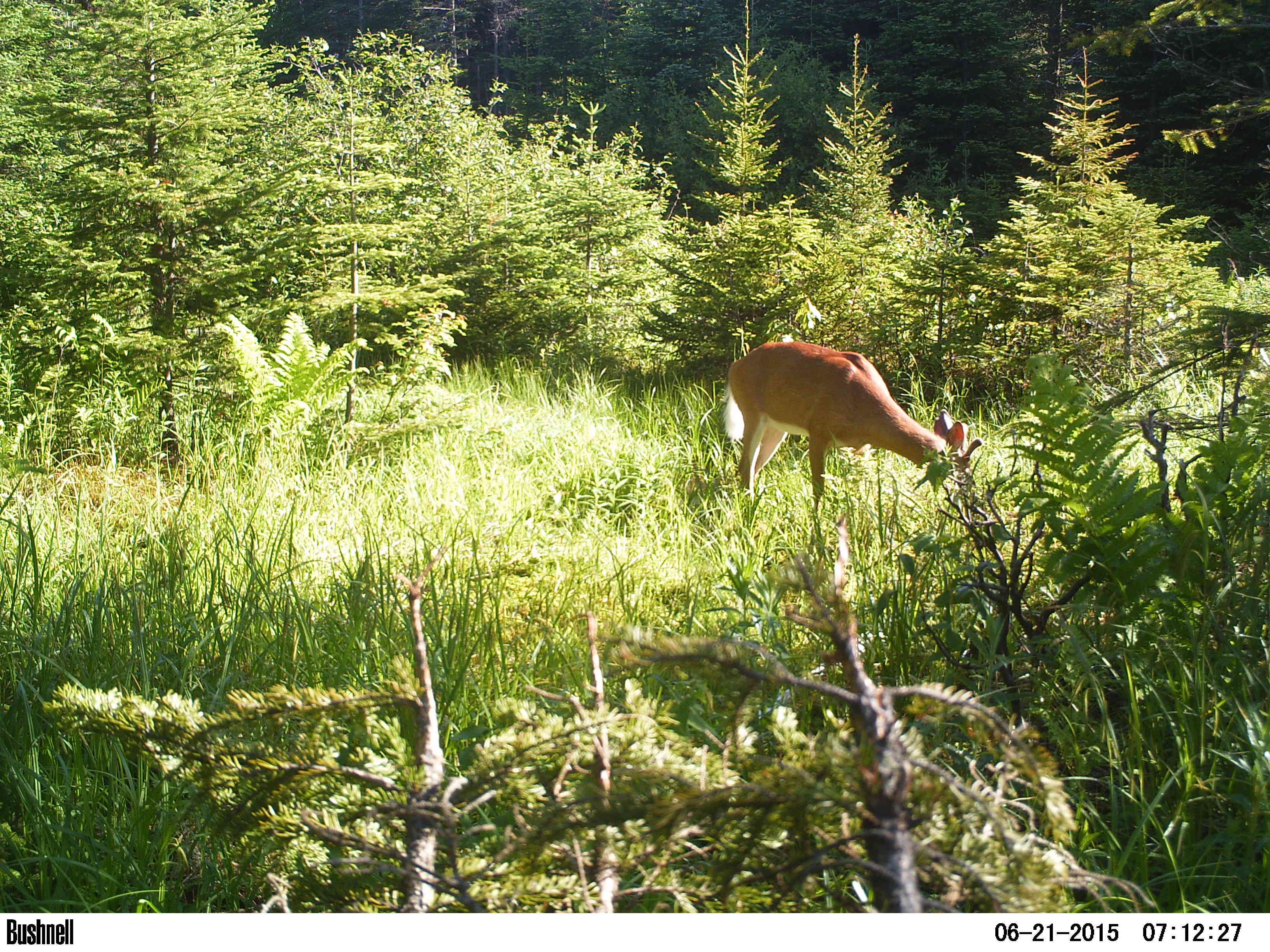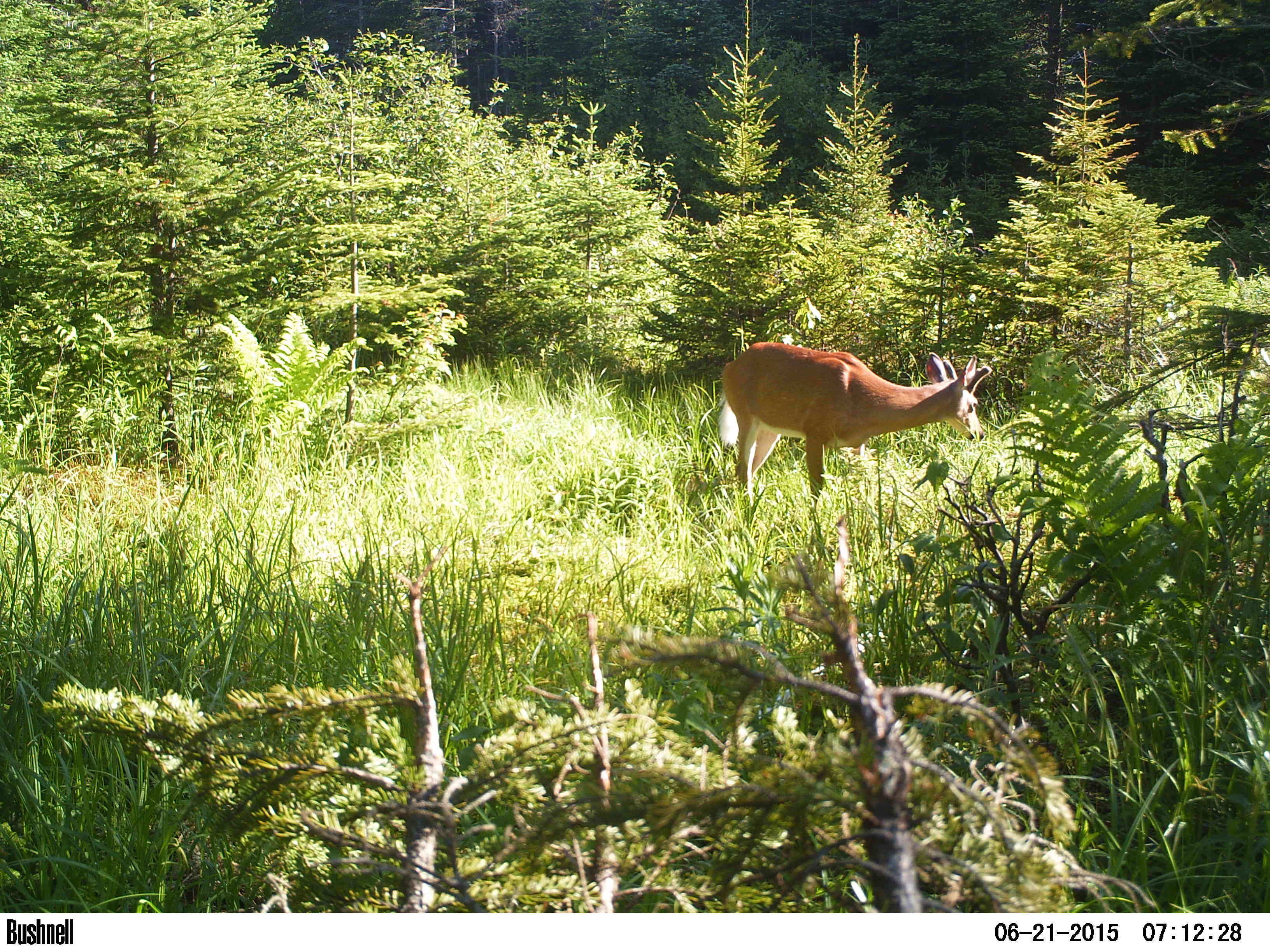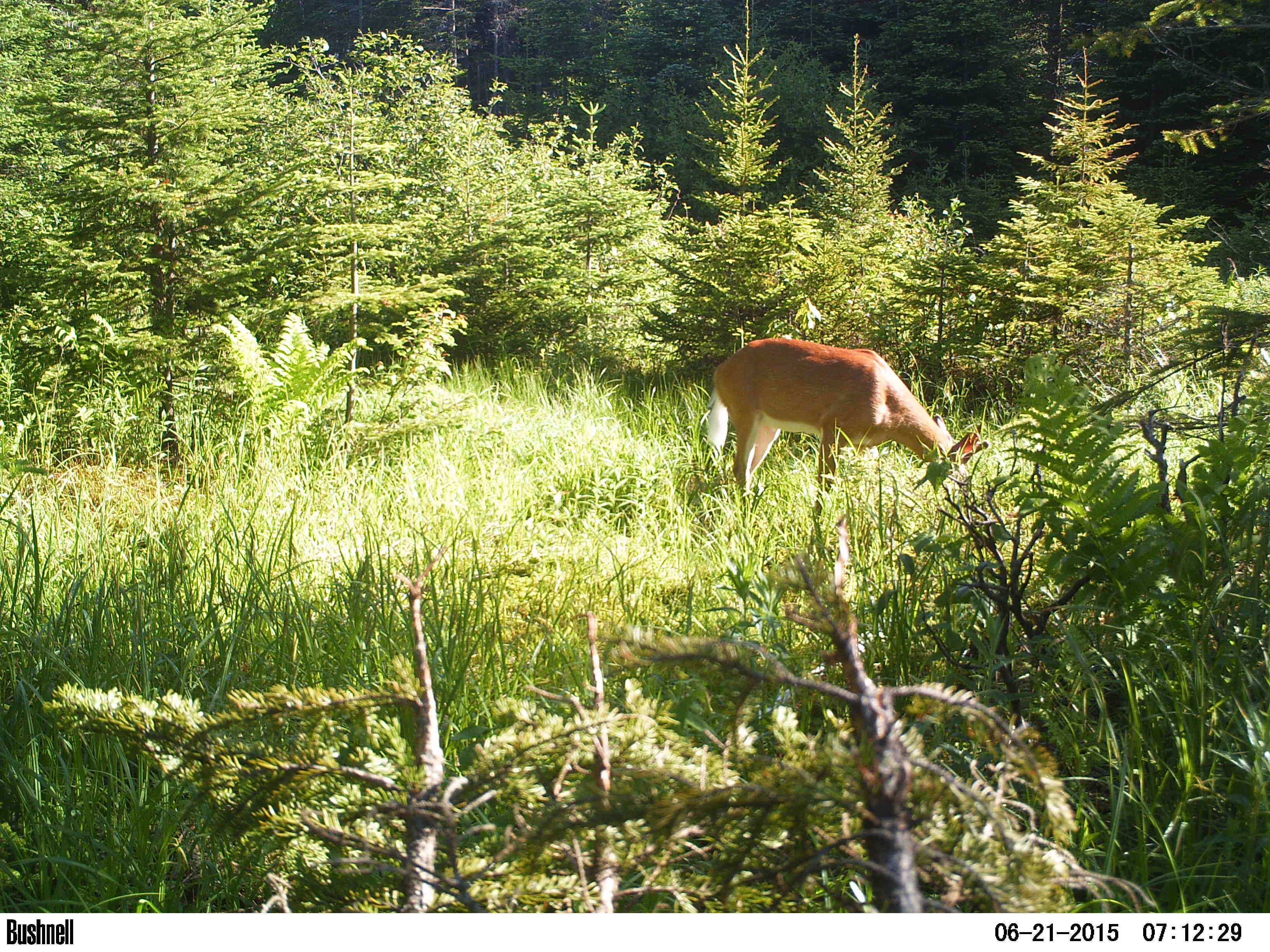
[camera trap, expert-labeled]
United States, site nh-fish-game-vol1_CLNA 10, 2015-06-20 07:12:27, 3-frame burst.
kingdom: Animalia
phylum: Chordata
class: Mammalia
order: Artiodactyla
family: Cervidae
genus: Odocoileus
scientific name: Odocoileus virginianus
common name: white-tailed deer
White-tailed deer (Odocoileus virginianus).